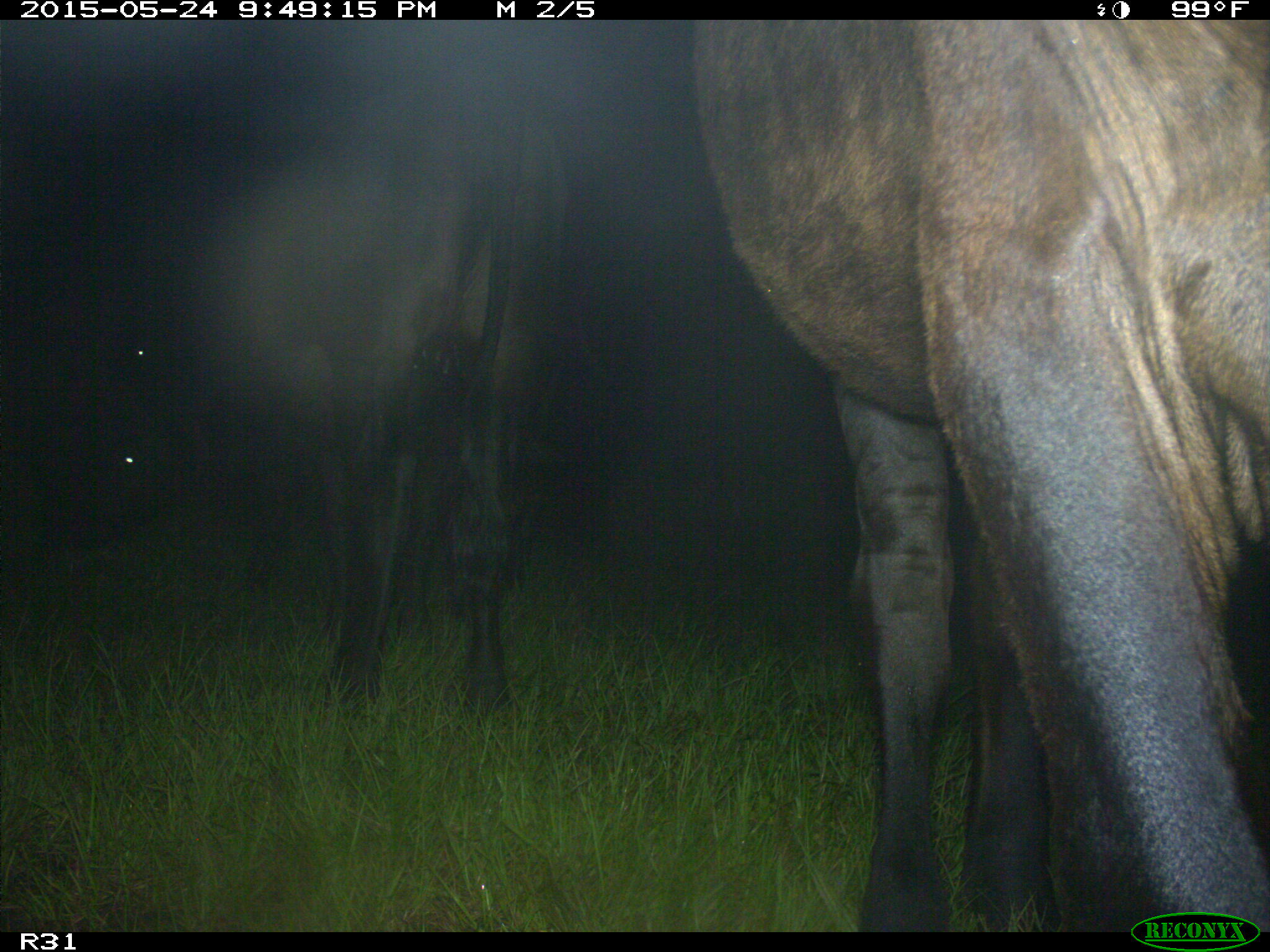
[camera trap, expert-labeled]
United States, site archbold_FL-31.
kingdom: Animalia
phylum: Chordata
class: Mammalia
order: Artiodactyla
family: Bovidae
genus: Bos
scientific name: Bos taurus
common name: domestic cow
Bos taurus (domestic cow).